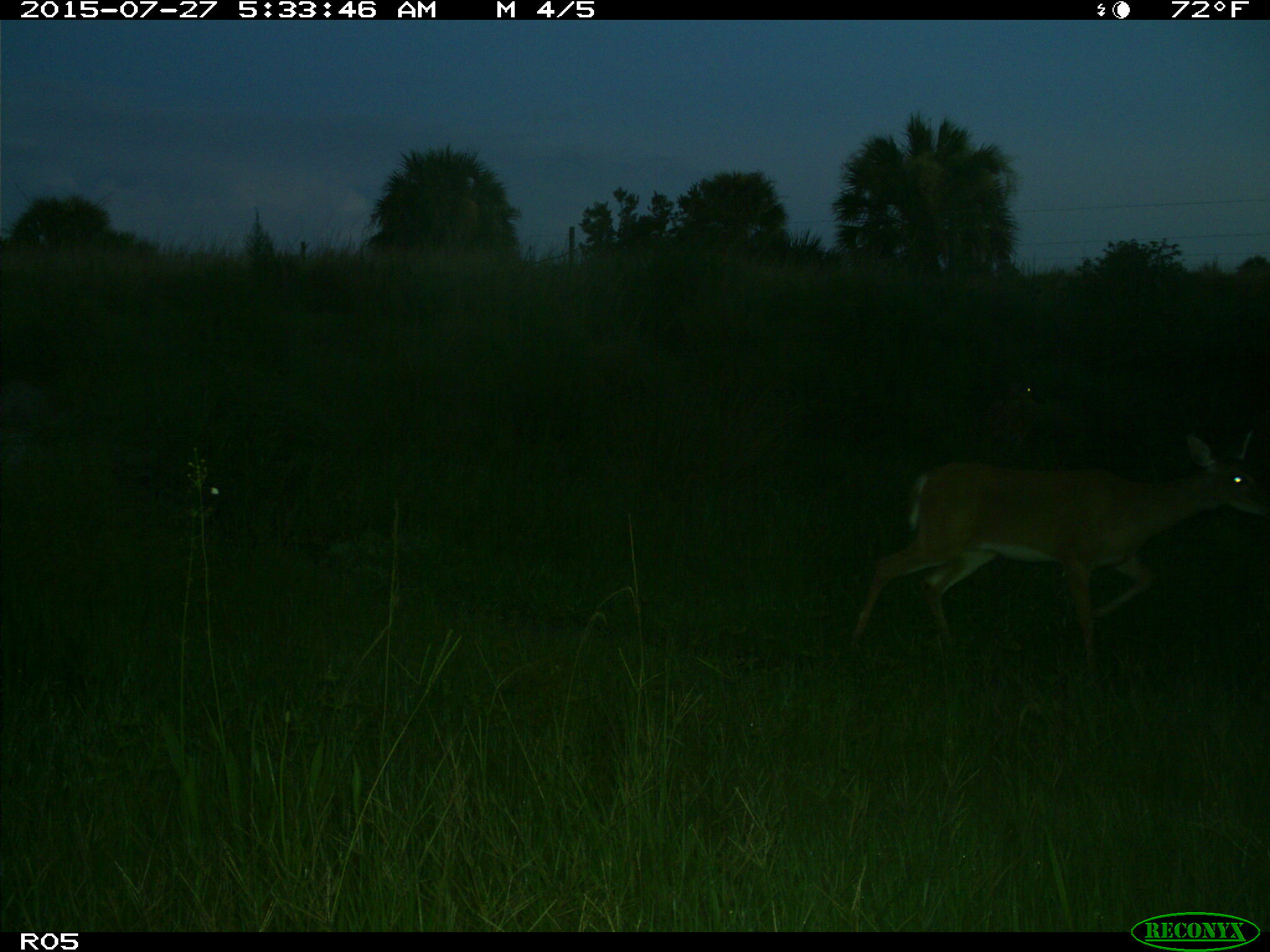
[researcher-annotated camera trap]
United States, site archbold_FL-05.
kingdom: Animalia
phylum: Chordata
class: Mammalia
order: Artiodactyla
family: Cervidae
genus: Odocoileus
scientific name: Odocoileus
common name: deer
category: unidentified deer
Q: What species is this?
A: Unidentified deer (deer) (Odocoileus).